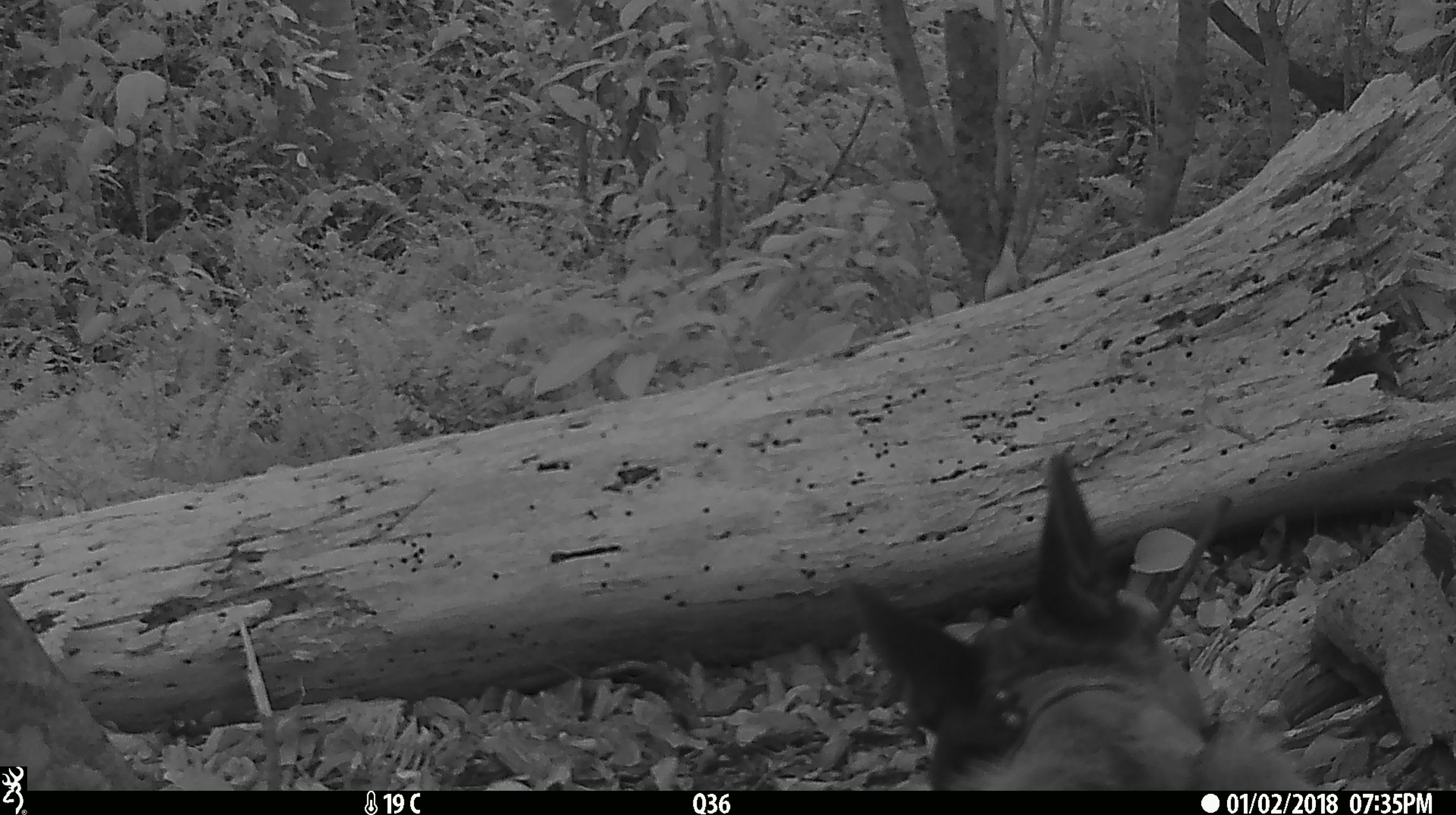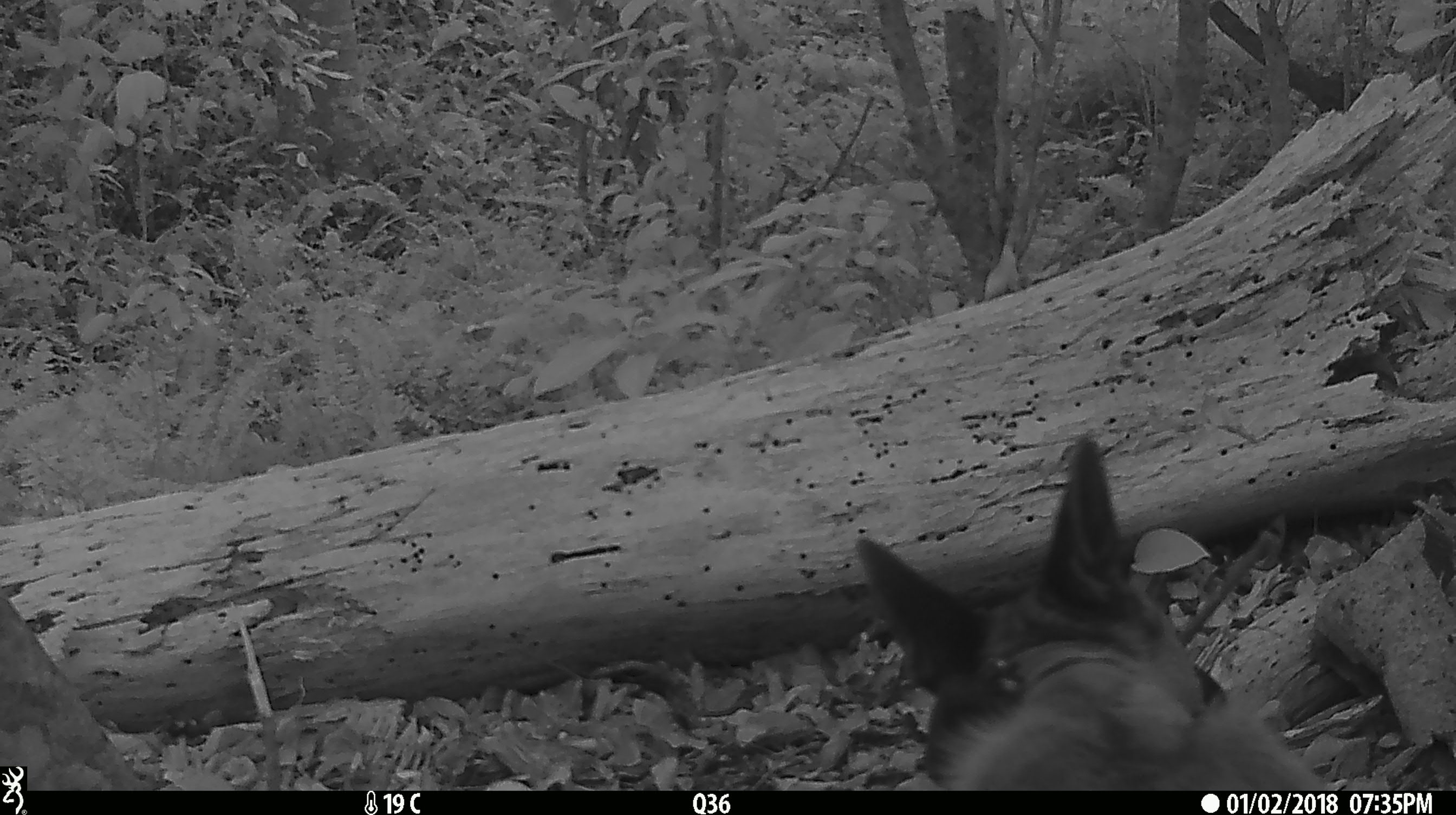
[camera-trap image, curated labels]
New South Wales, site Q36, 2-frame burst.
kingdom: Animalia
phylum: Chordata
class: Mammalia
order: Carnivora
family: Canidae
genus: Canis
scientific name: Canis familiaris dingo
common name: dingo